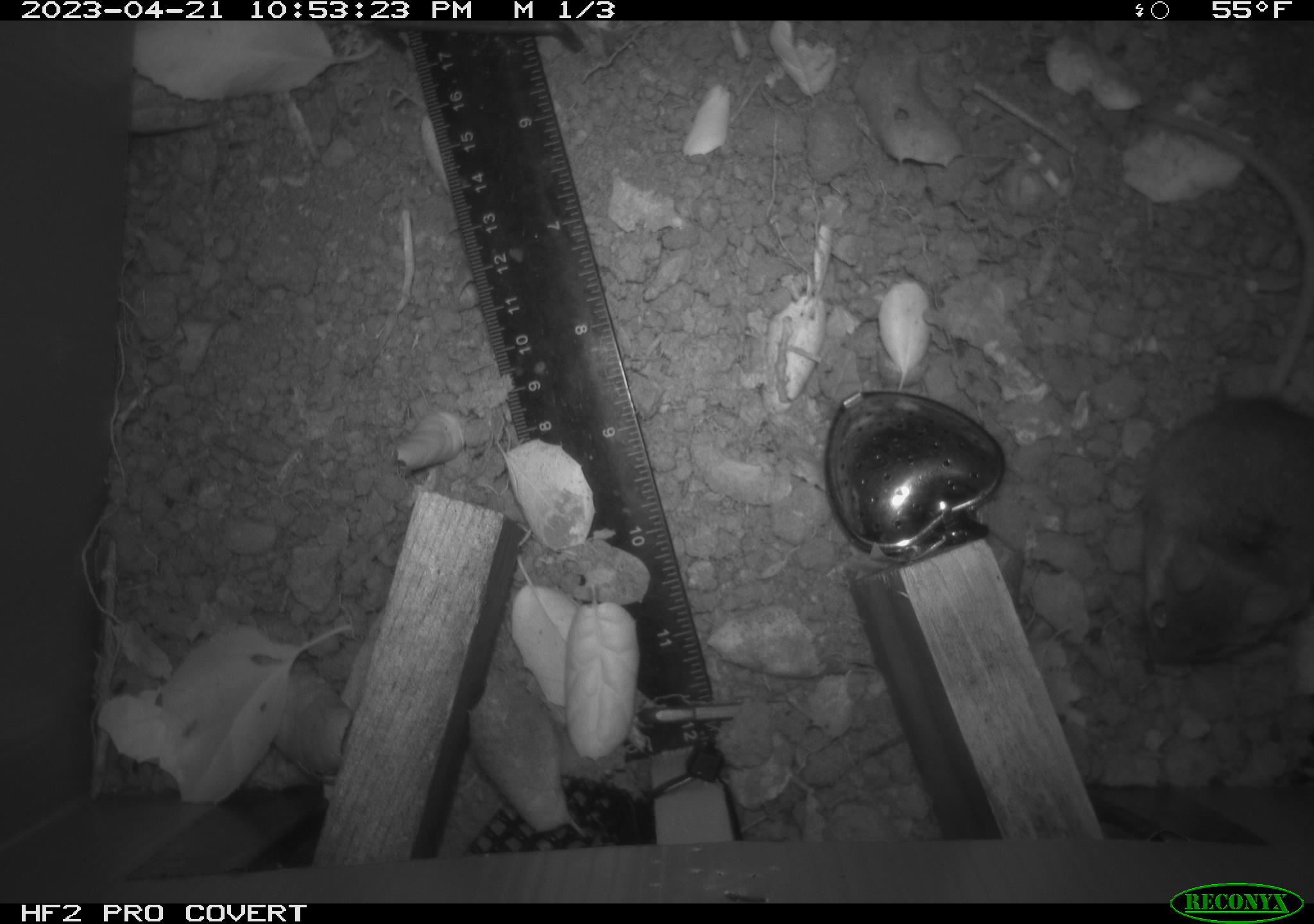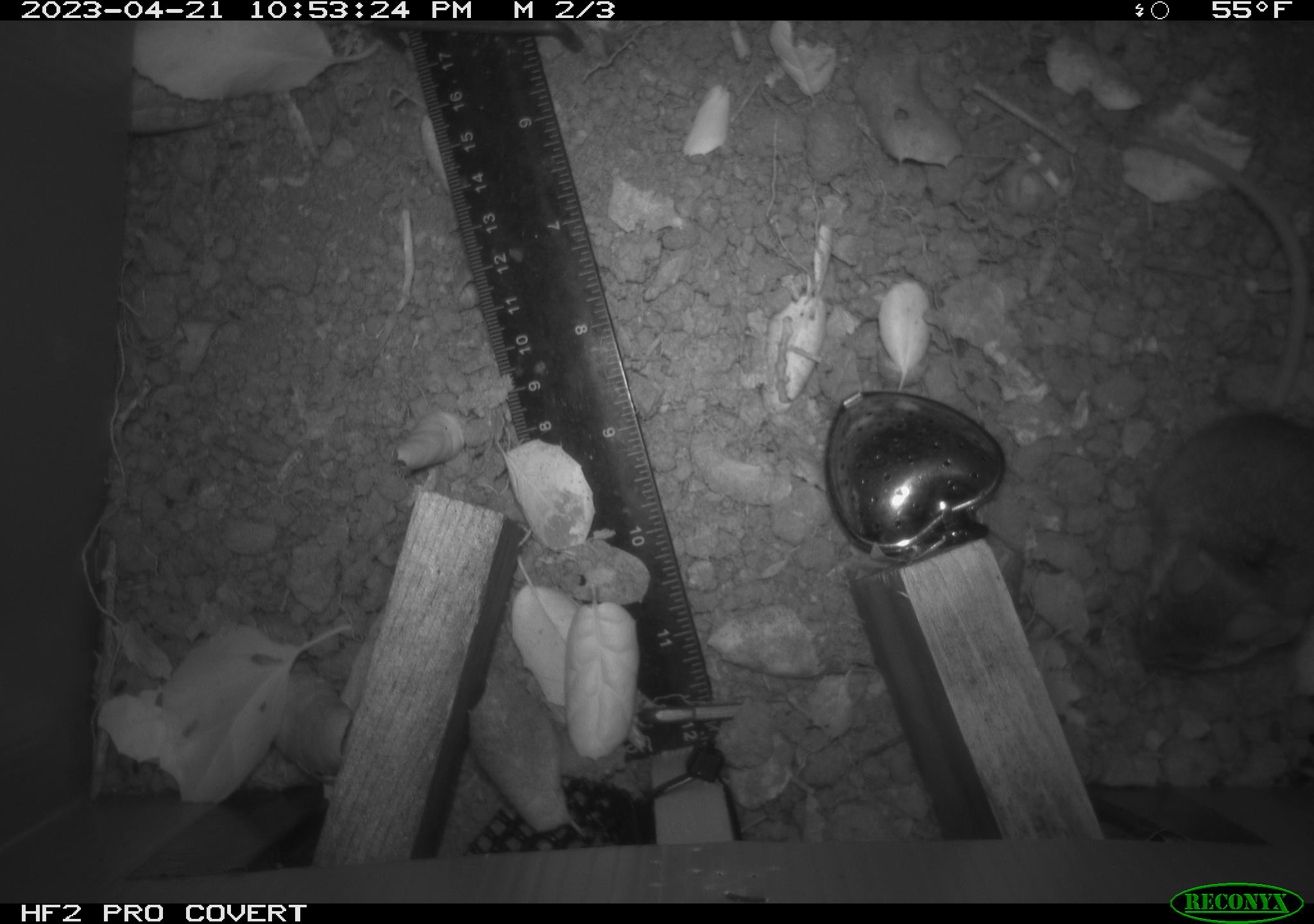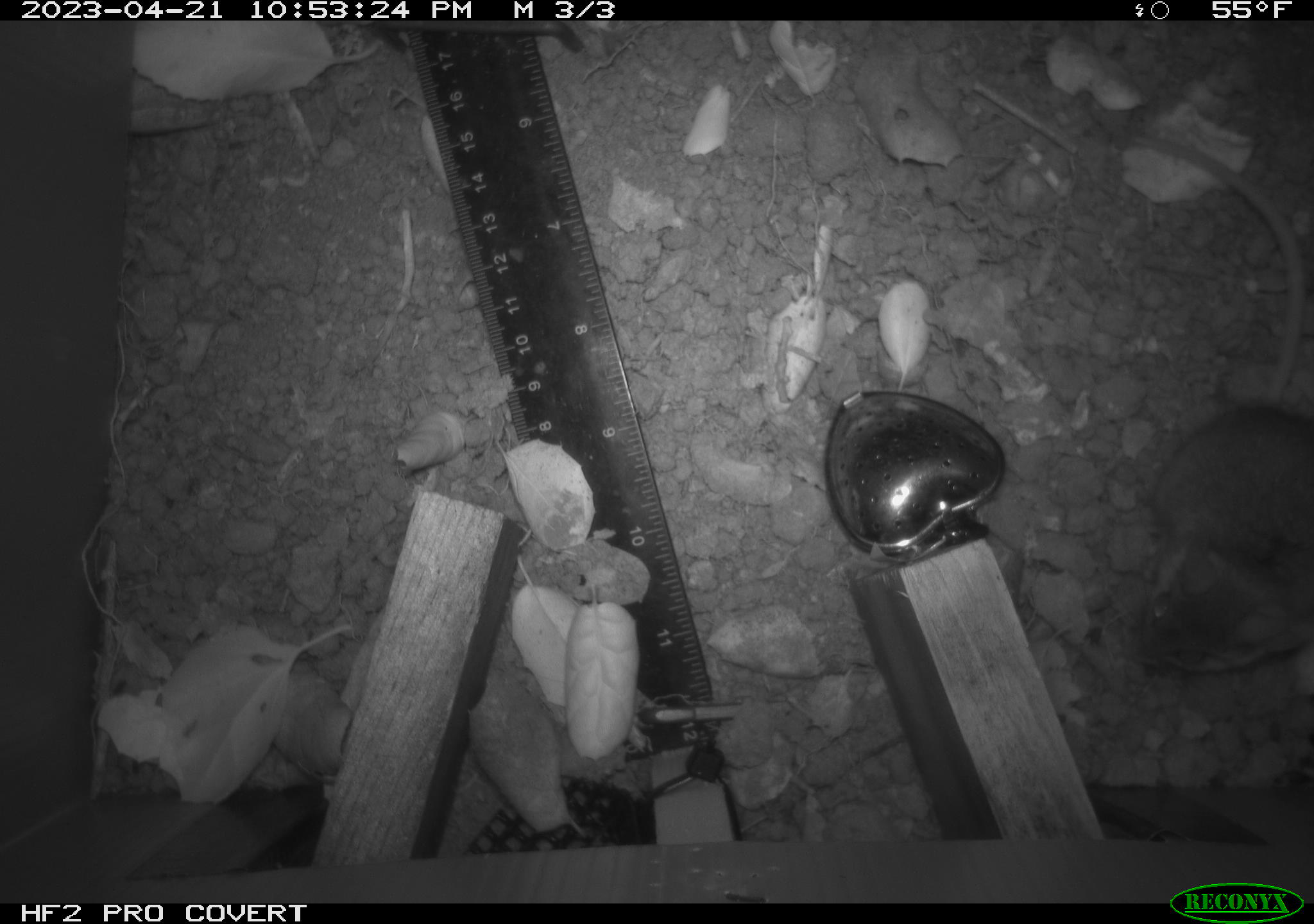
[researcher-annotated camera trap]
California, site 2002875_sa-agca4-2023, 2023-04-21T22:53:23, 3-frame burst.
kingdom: Animalia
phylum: Chordata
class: Mammalia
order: Rodentia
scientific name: Rodentia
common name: mouse species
Mouse species (Rodentia).